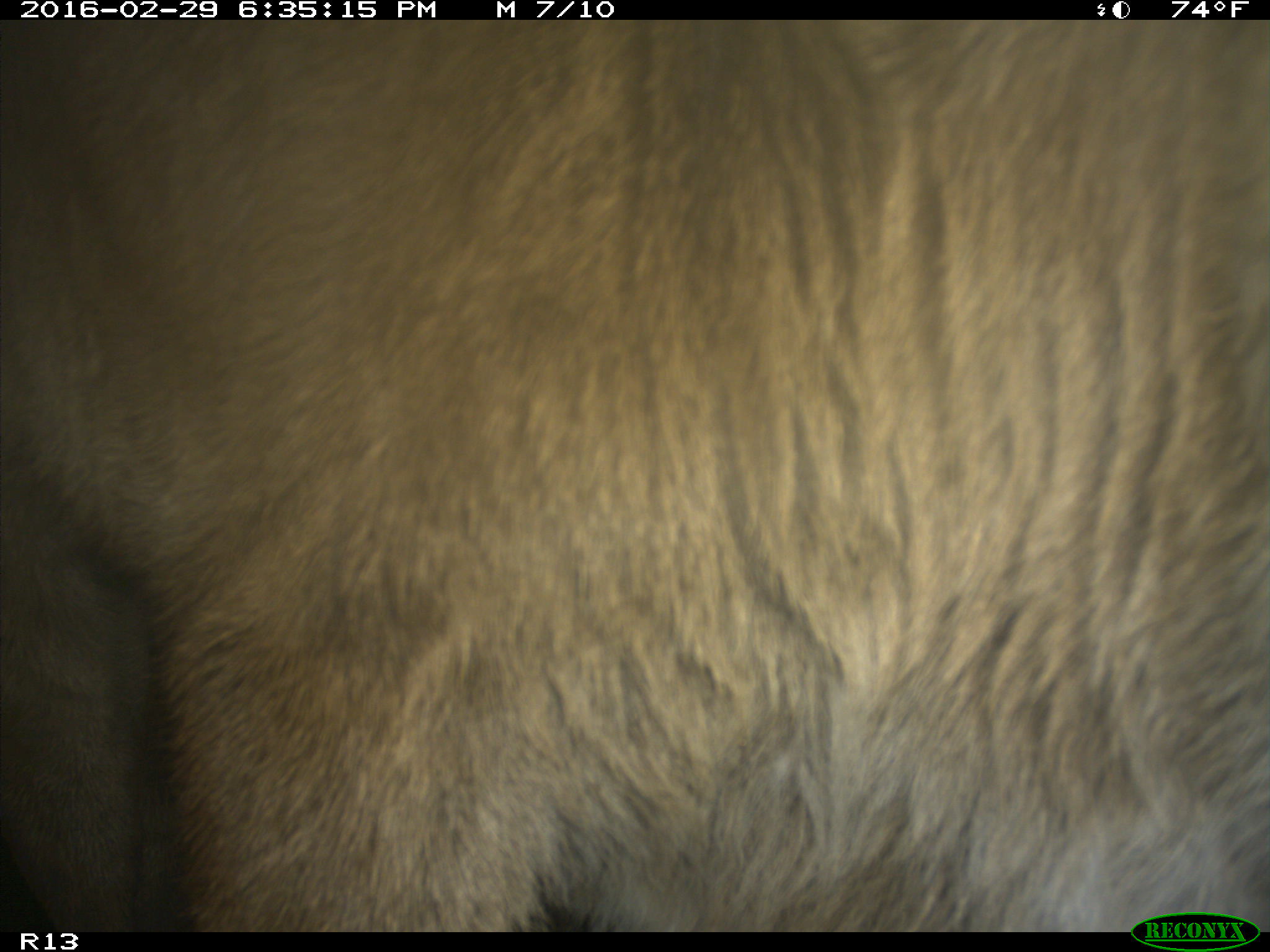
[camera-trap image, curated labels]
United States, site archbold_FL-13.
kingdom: Animalia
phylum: Chordata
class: Mammalia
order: Artiodactyla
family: Bovidae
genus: Bos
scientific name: Bos taurus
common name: domestic cow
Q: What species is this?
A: Bos taurus (domestic cow).